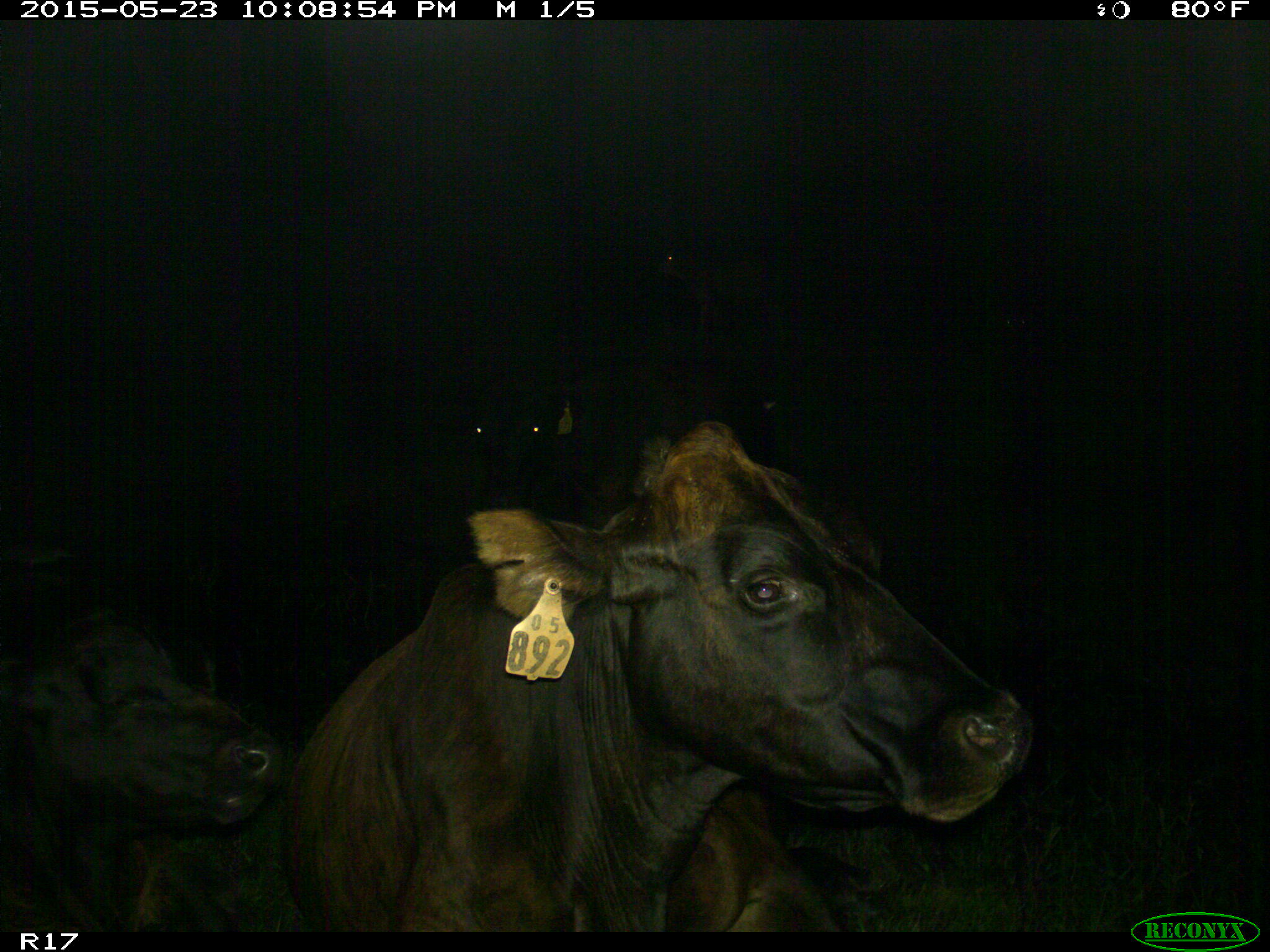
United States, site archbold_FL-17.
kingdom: Animalia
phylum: Chordata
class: Mammalia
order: Artiodactyla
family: Bovidae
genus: Bos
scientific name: Bos taurus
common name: domestic cow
Bos taurus (domestic cow).